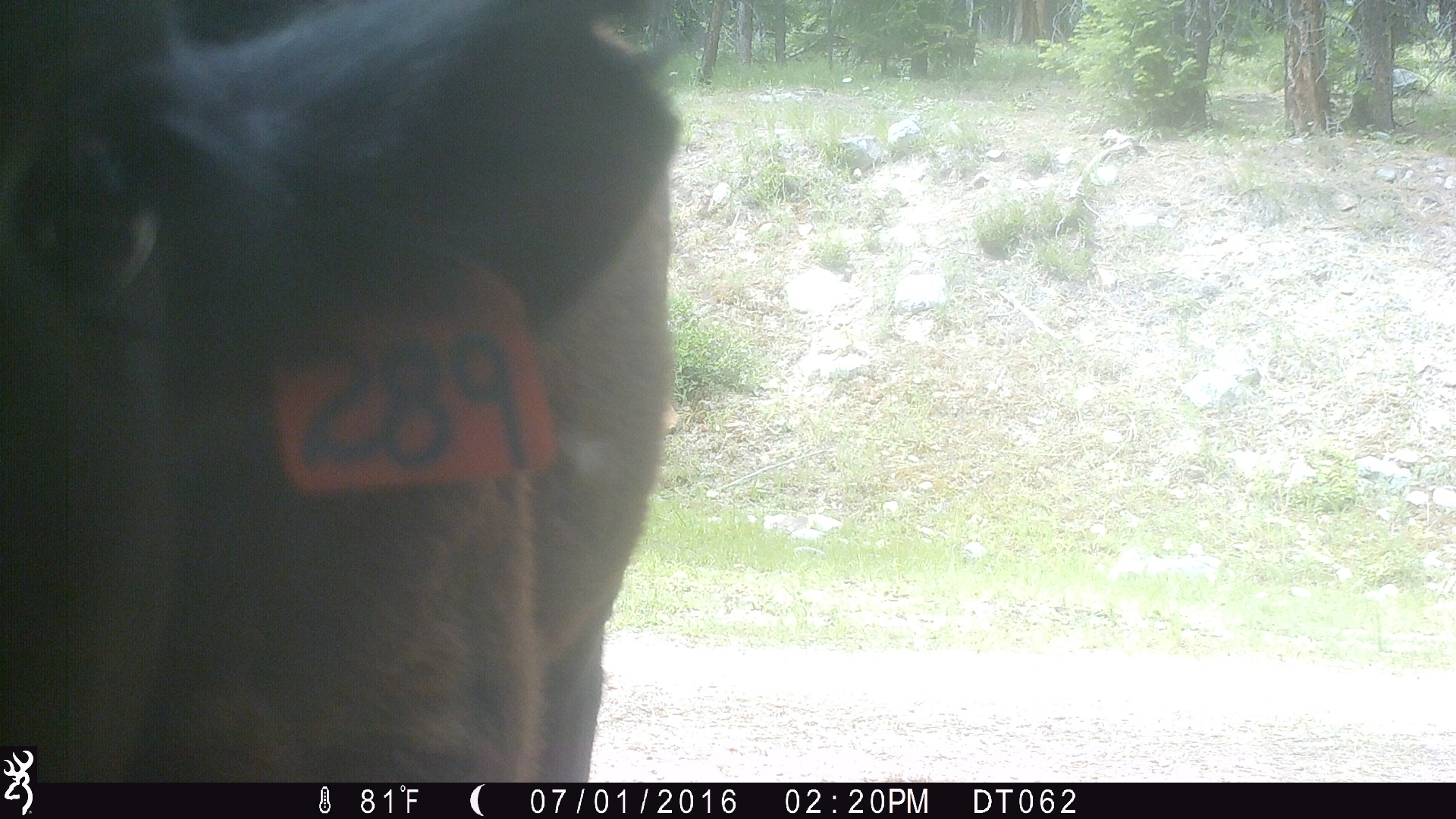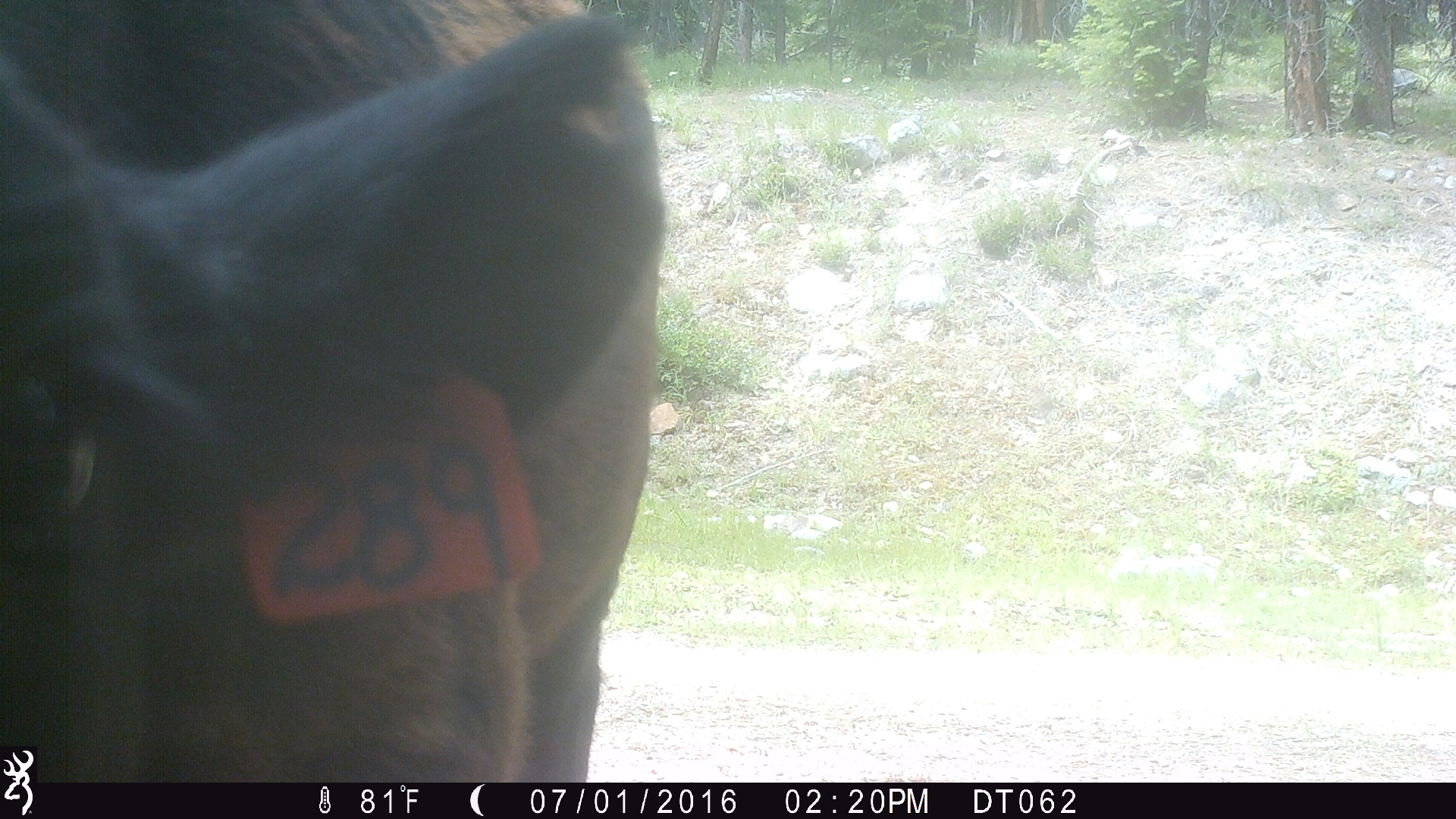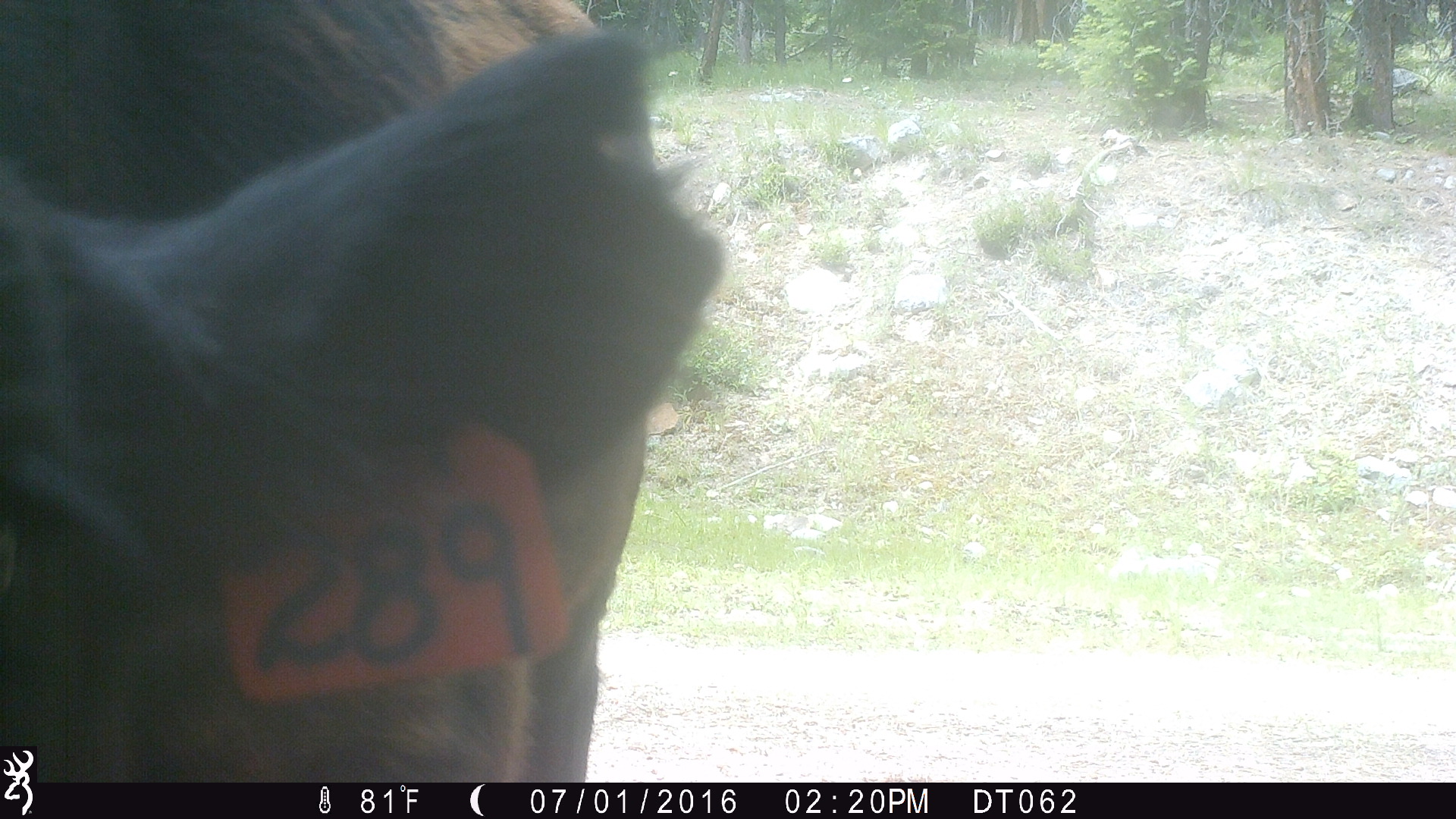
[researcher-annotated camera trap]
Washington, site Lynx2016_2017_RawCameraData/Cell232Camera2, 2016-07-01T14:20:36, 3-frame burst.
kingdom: Animalia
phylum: Chordata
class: Mammalia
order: Artiodactyla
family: Bovidae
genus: Bos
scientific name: Bos taurus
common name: domestic cattle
Domestic cattle (Bos taurus). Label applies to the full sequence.